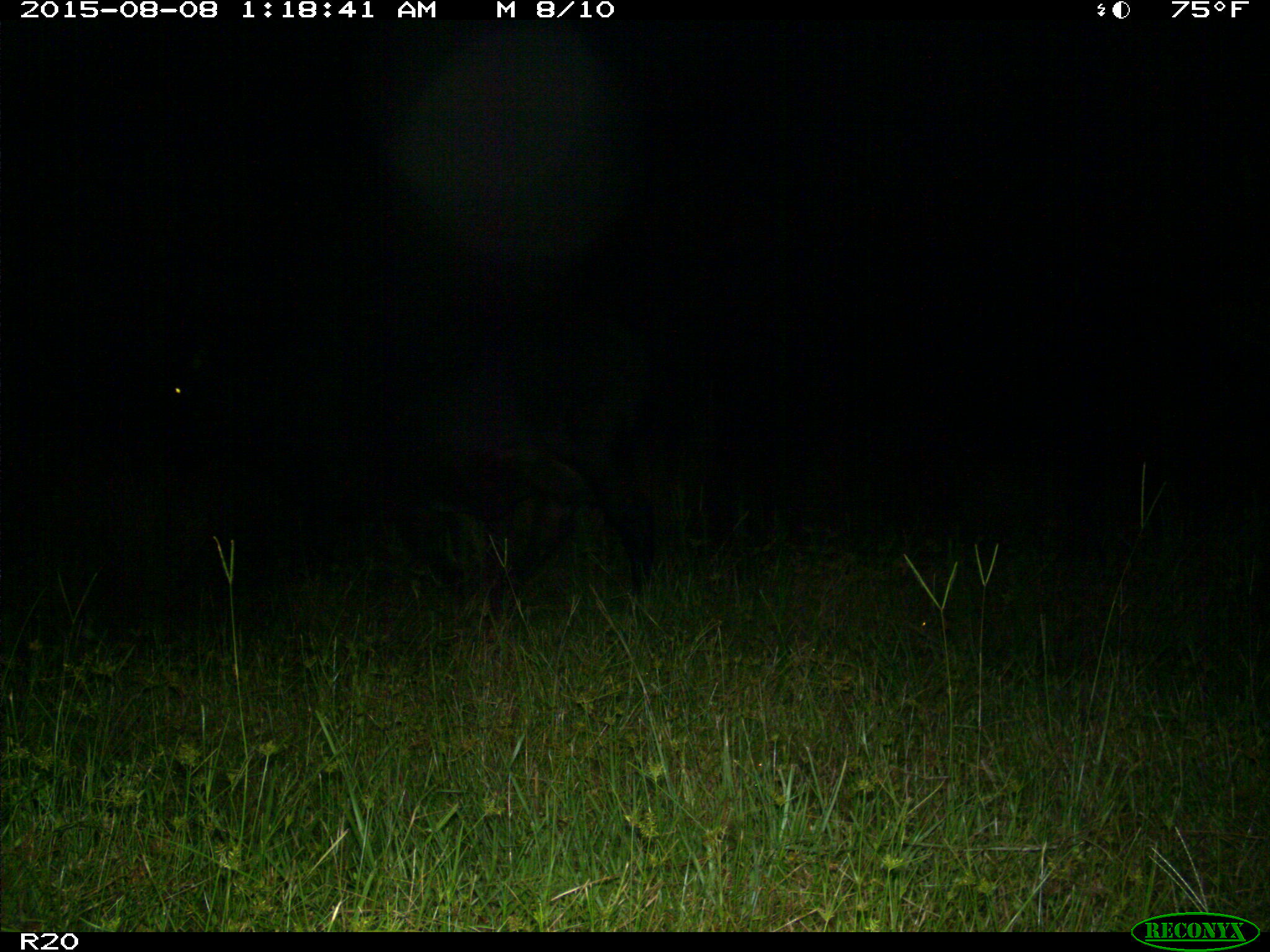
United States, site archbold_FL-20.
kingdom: Animalia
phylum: Chordata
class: Mammalia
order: Artiodactyla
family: Bovidae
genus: Bos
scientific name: Bos taurus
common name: domestic cow